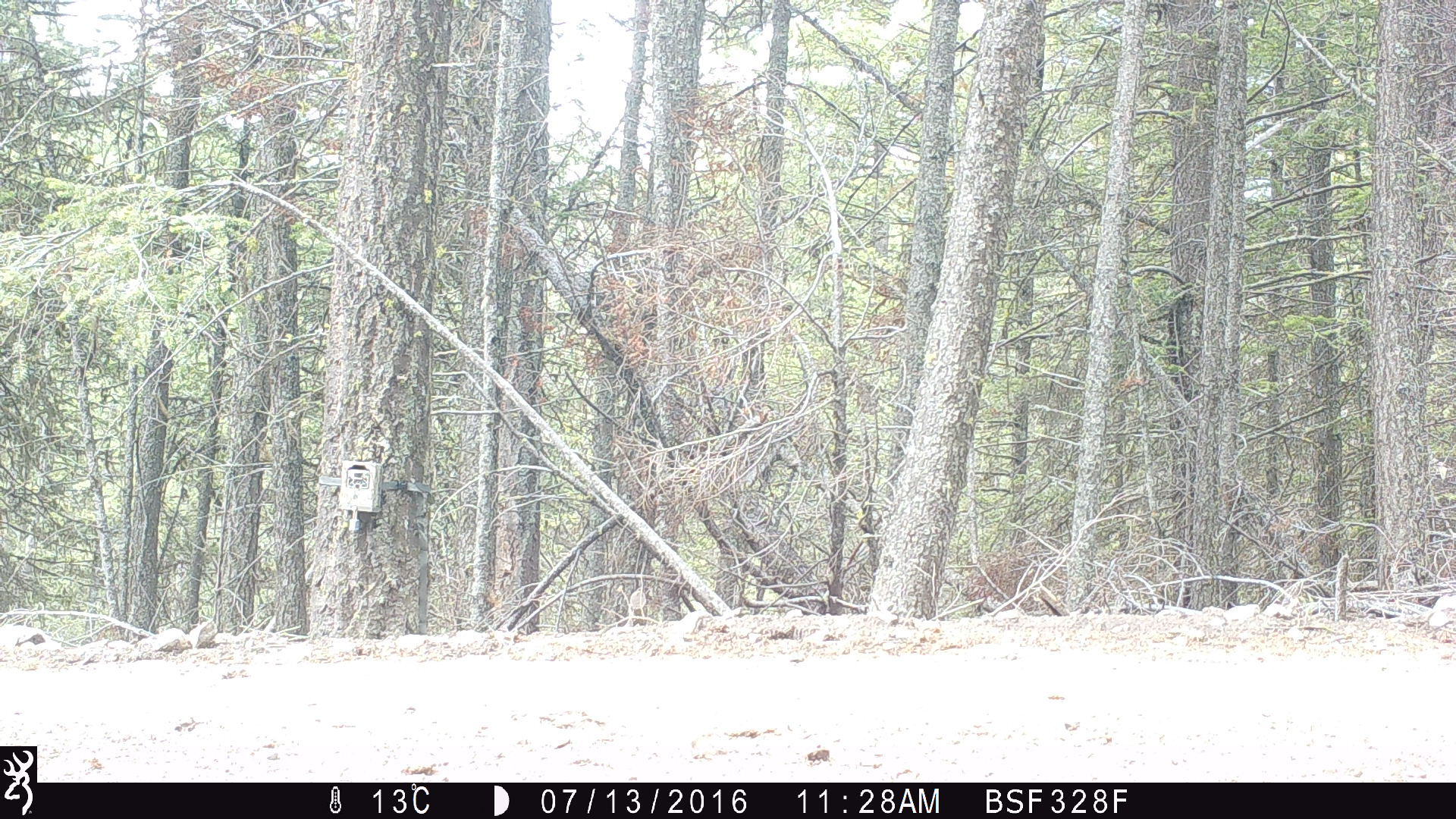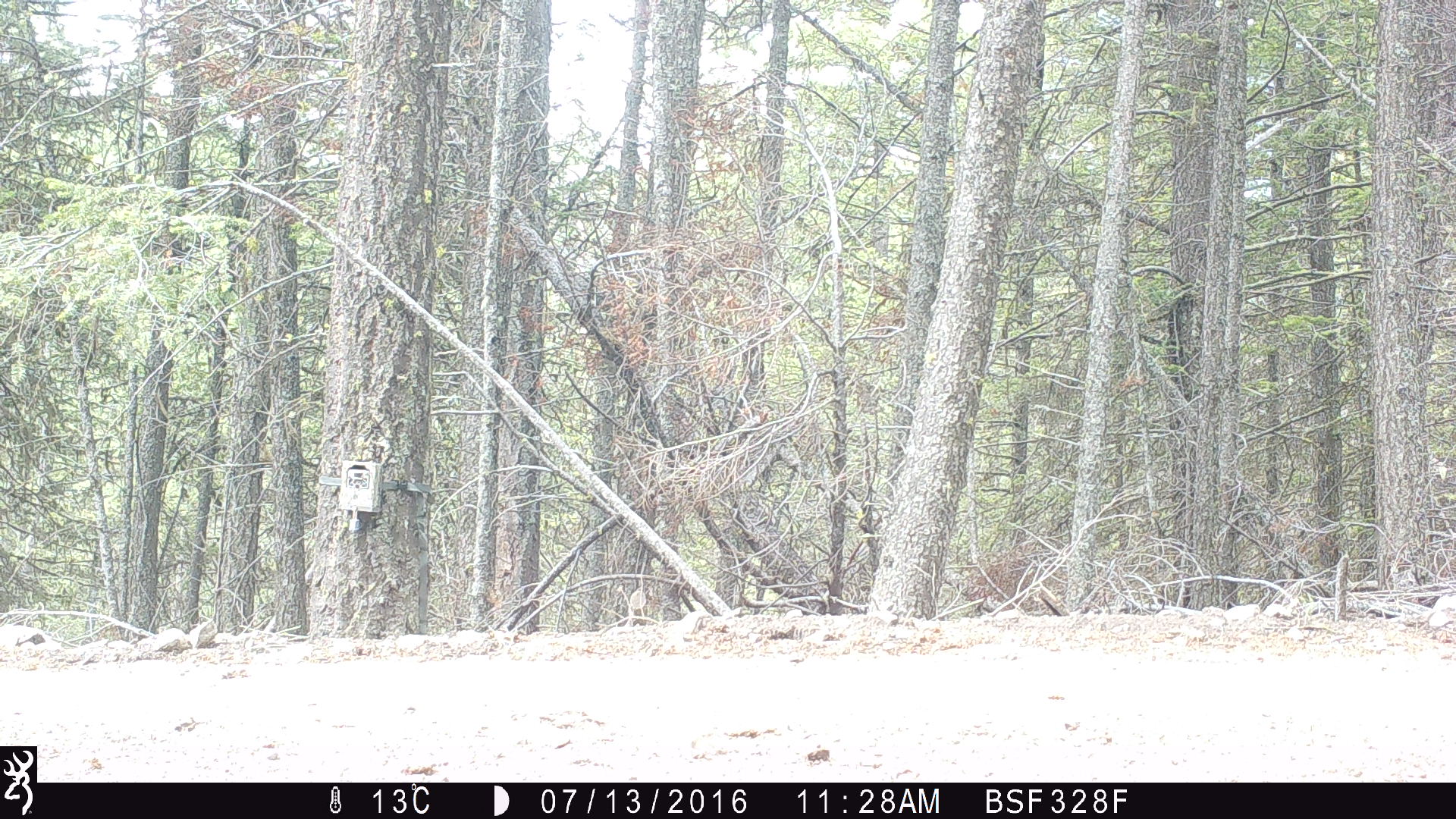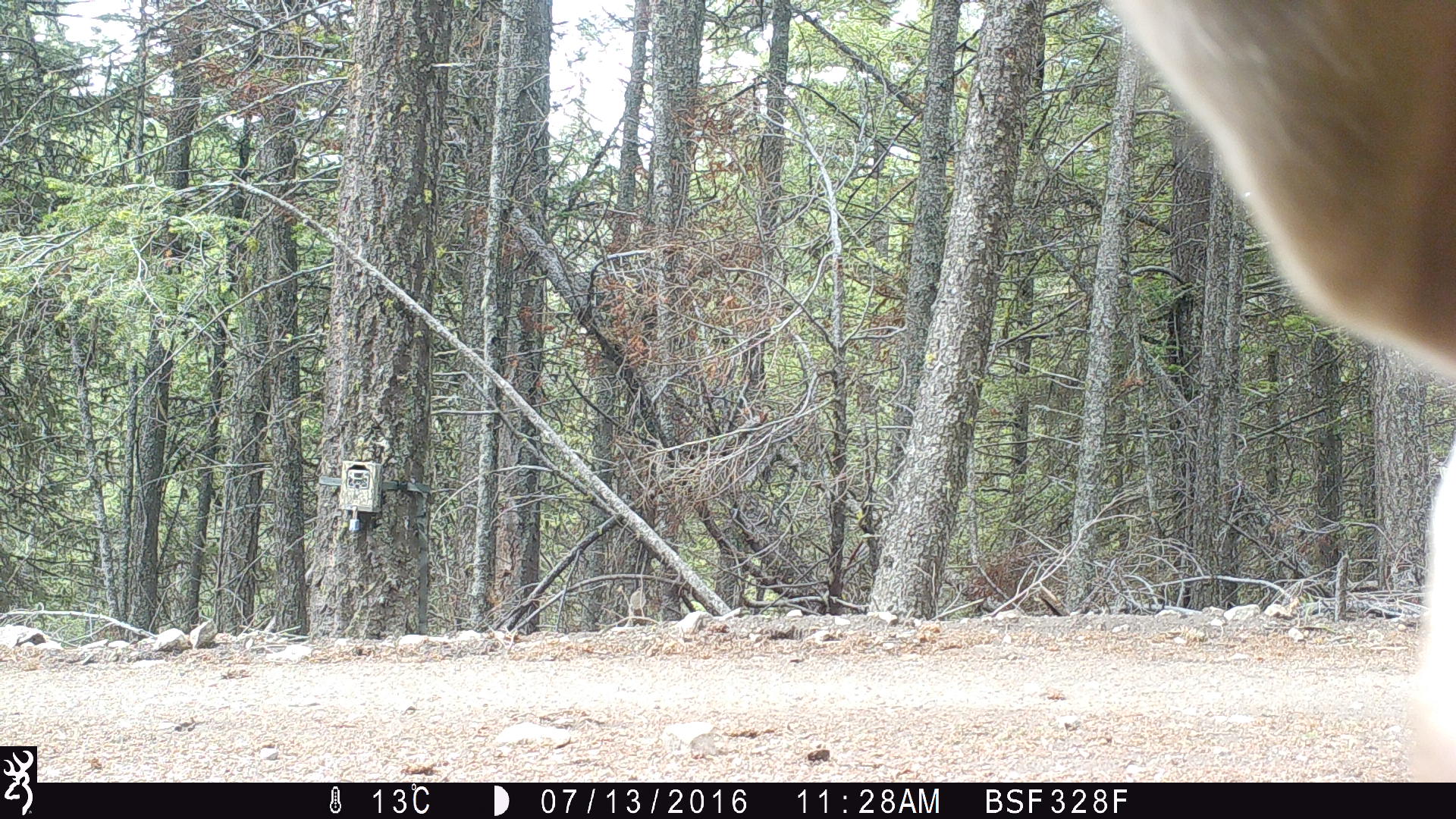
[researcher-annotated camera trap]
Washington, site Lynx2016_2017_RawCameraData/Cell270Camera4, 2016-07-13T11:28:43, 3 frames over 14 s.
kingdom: Animalia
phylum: Chordata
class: Mammalia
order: Artiodactyla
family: Bovidae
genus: Bos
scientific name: Bos taurus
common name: domestic cattle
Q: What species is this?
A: Domestic cattle (Bos taurus).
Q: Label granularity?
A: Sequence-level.